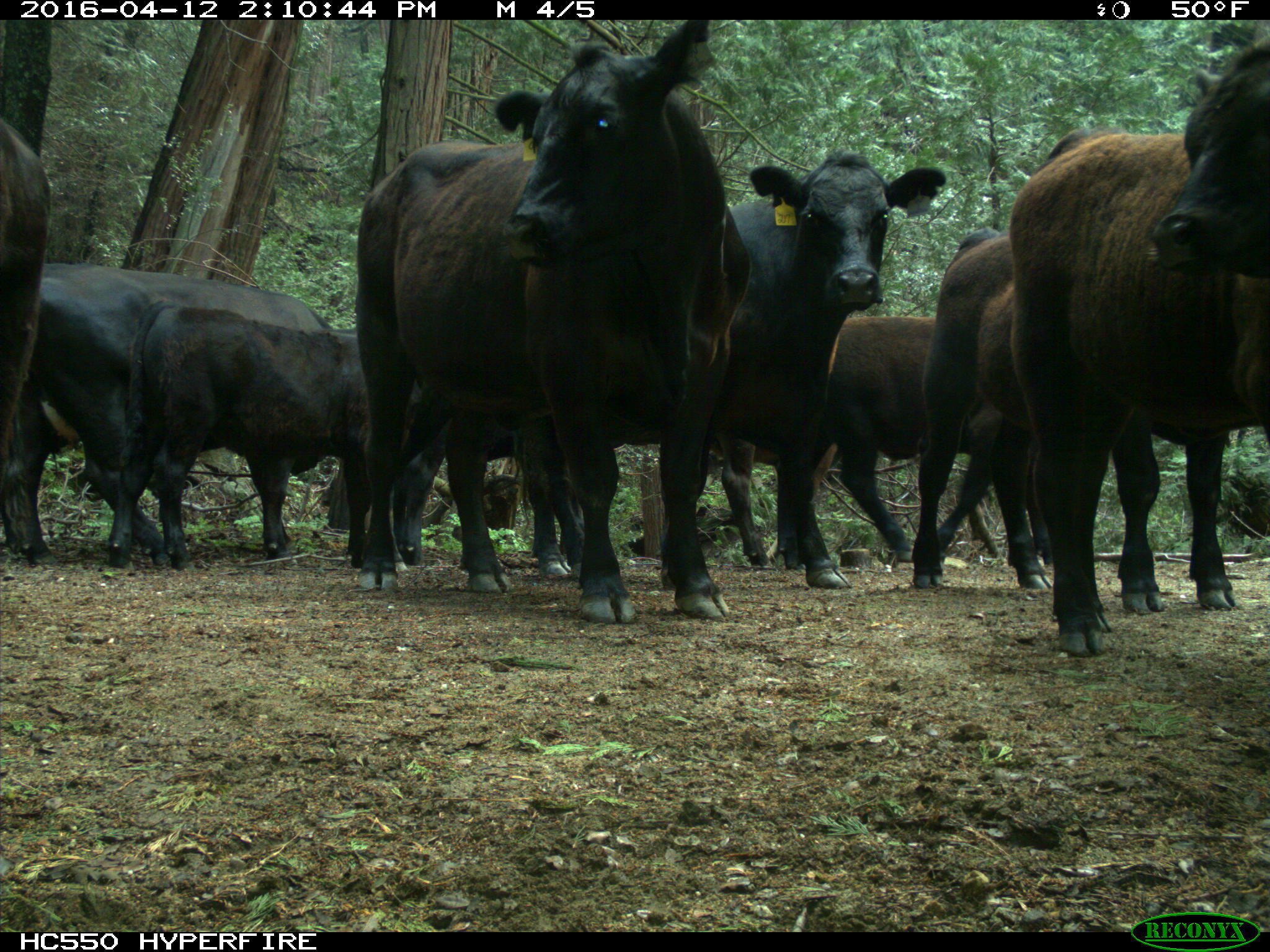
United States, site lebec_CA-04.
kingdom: Animalia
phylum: Chordata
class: Mammalia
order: Artiodactyla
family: Bovidae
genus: Bos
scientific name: Bos taurus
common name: domestic cow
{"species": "Bos taurus (domestic cow)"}